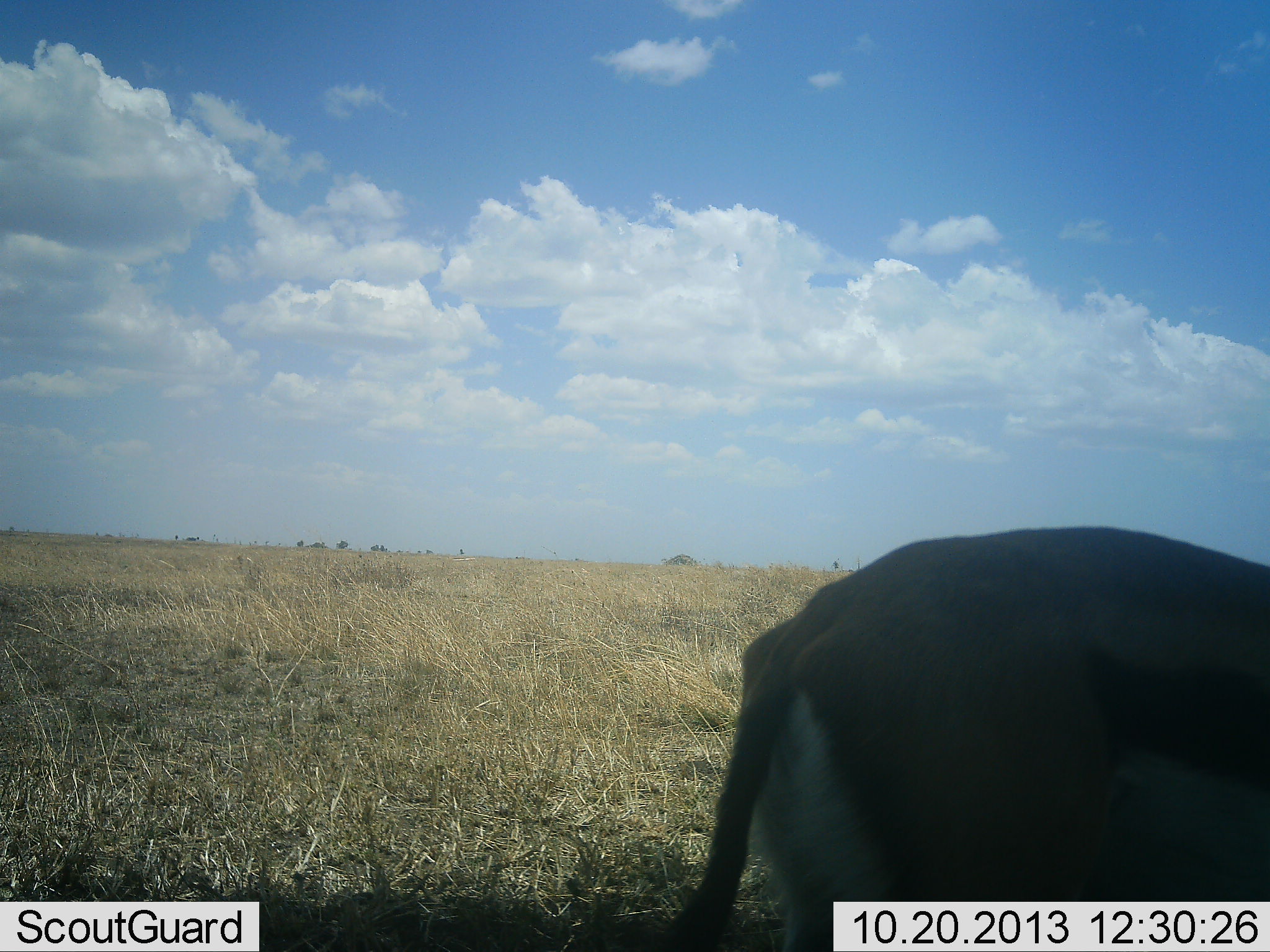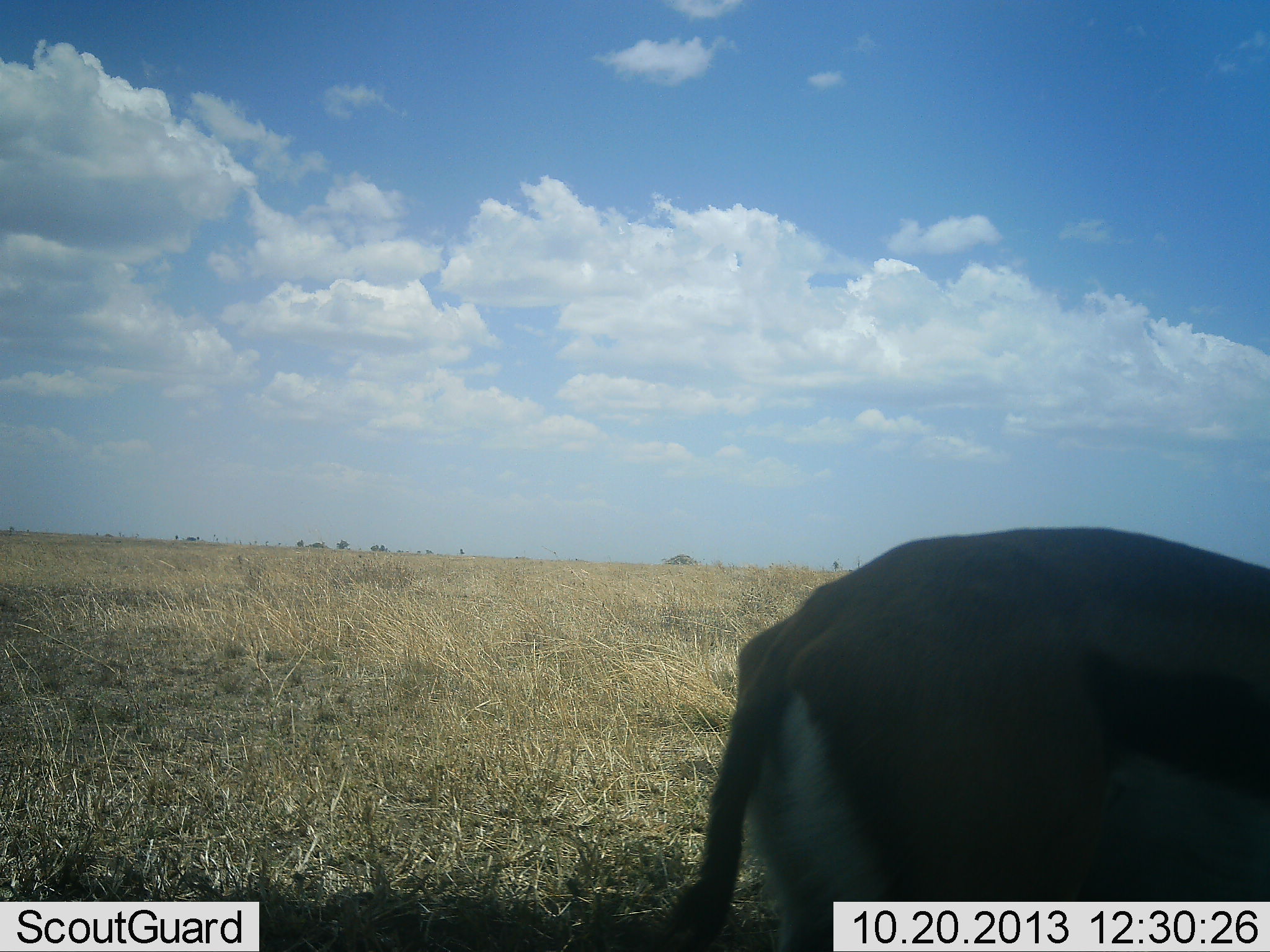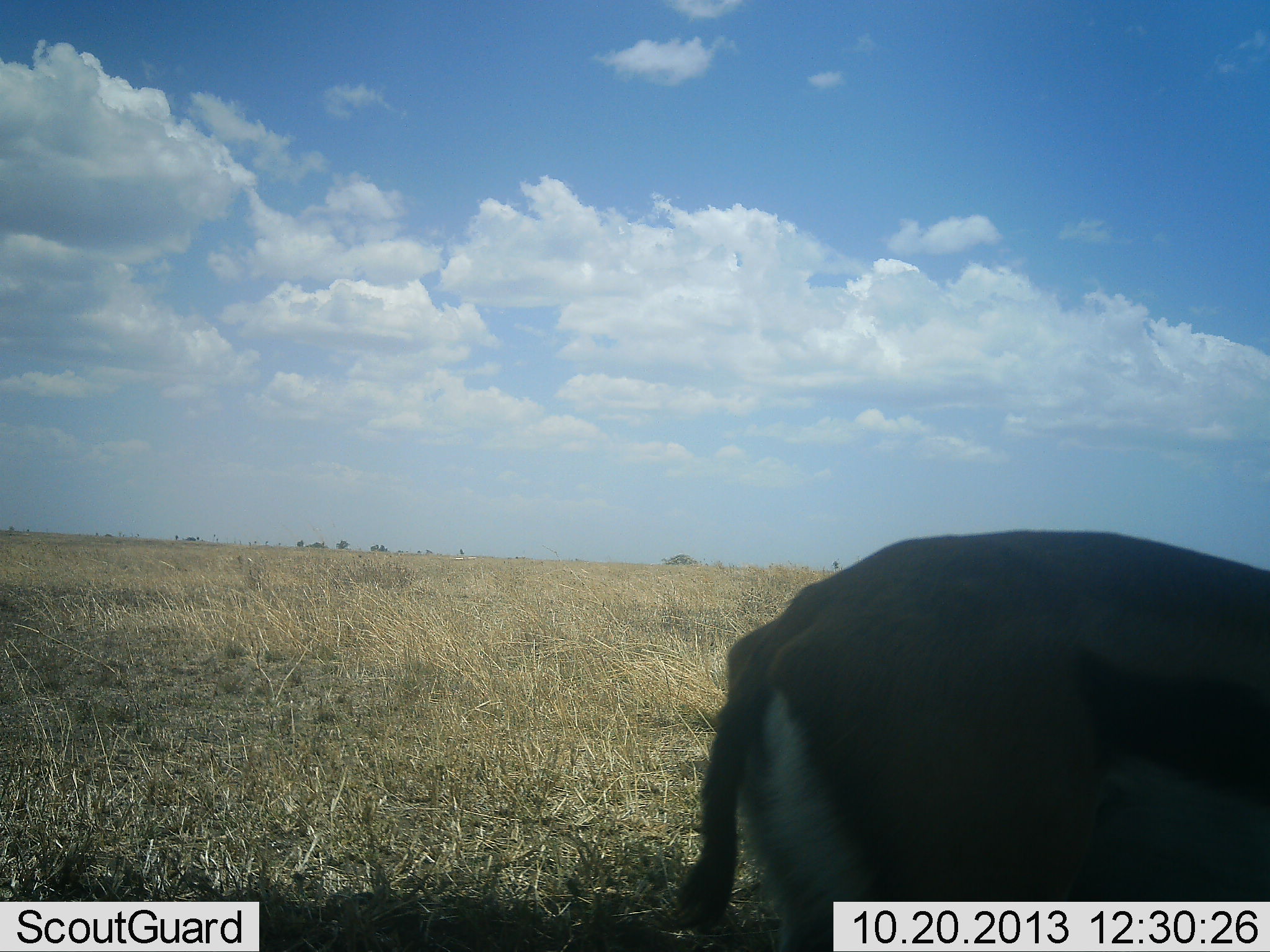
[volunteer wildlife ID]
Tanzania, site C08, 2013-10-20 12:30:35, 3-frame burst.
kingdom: Animalia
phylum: Chordata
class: Mammalia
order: Artiodactyla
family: Bovidae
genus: Eudorcas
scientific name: Eudorcas thomsonii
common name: thomson's gazelle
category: gazellethomsons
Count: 1.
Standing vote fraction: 90%.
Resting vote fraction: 0%.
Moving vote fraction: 0%.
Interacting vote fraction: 0%.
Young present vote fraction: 0%.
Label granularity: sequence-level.